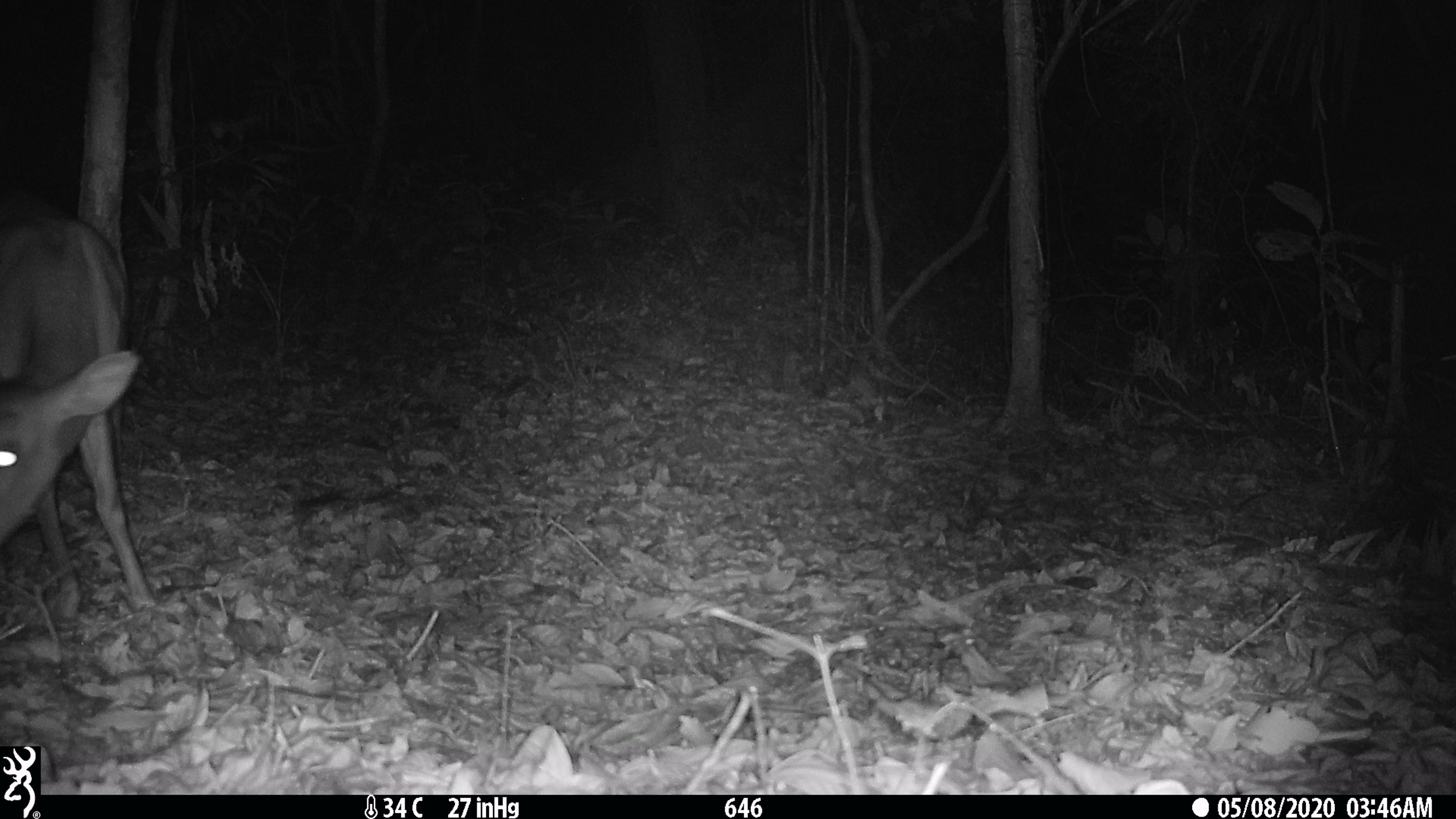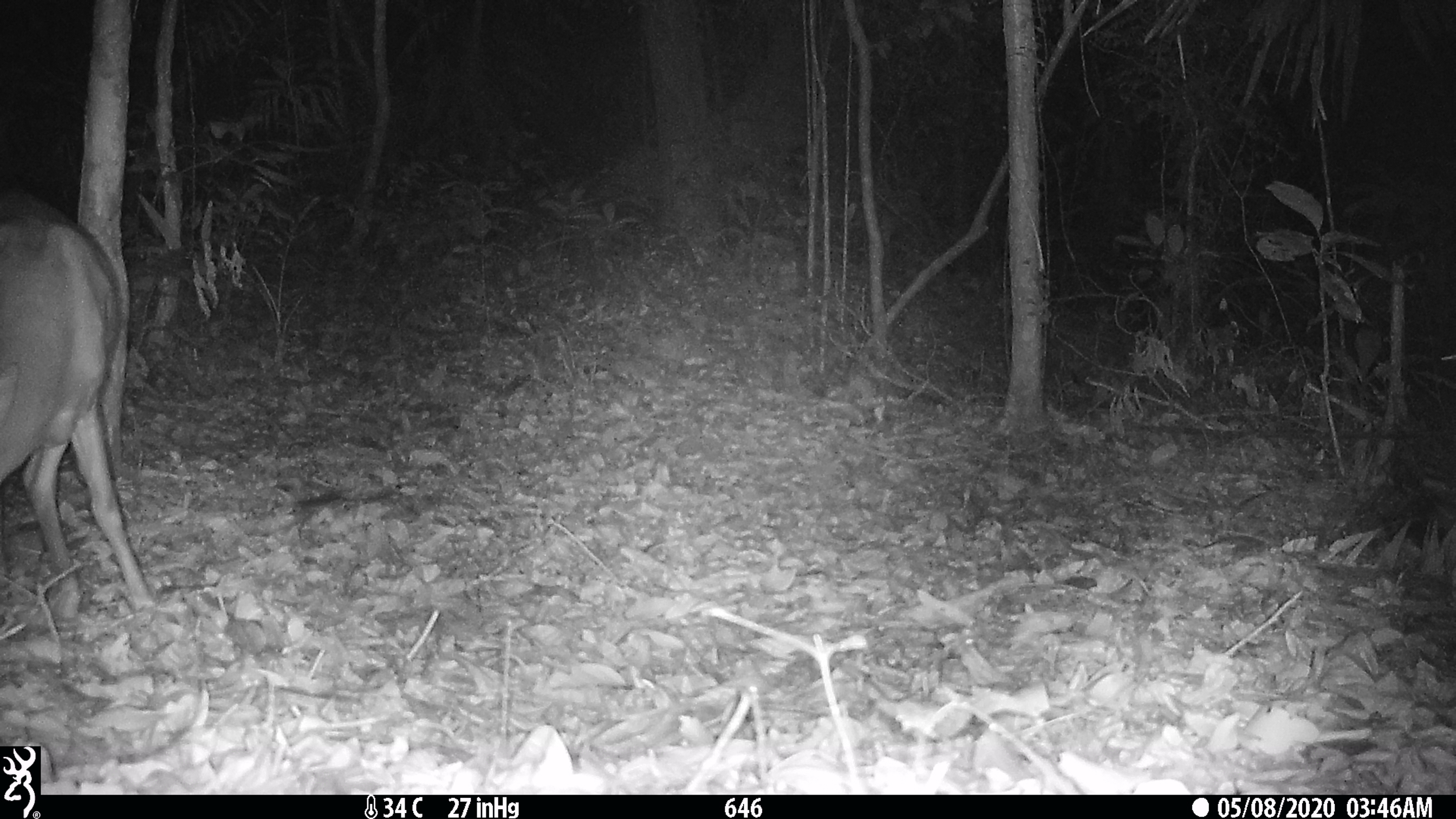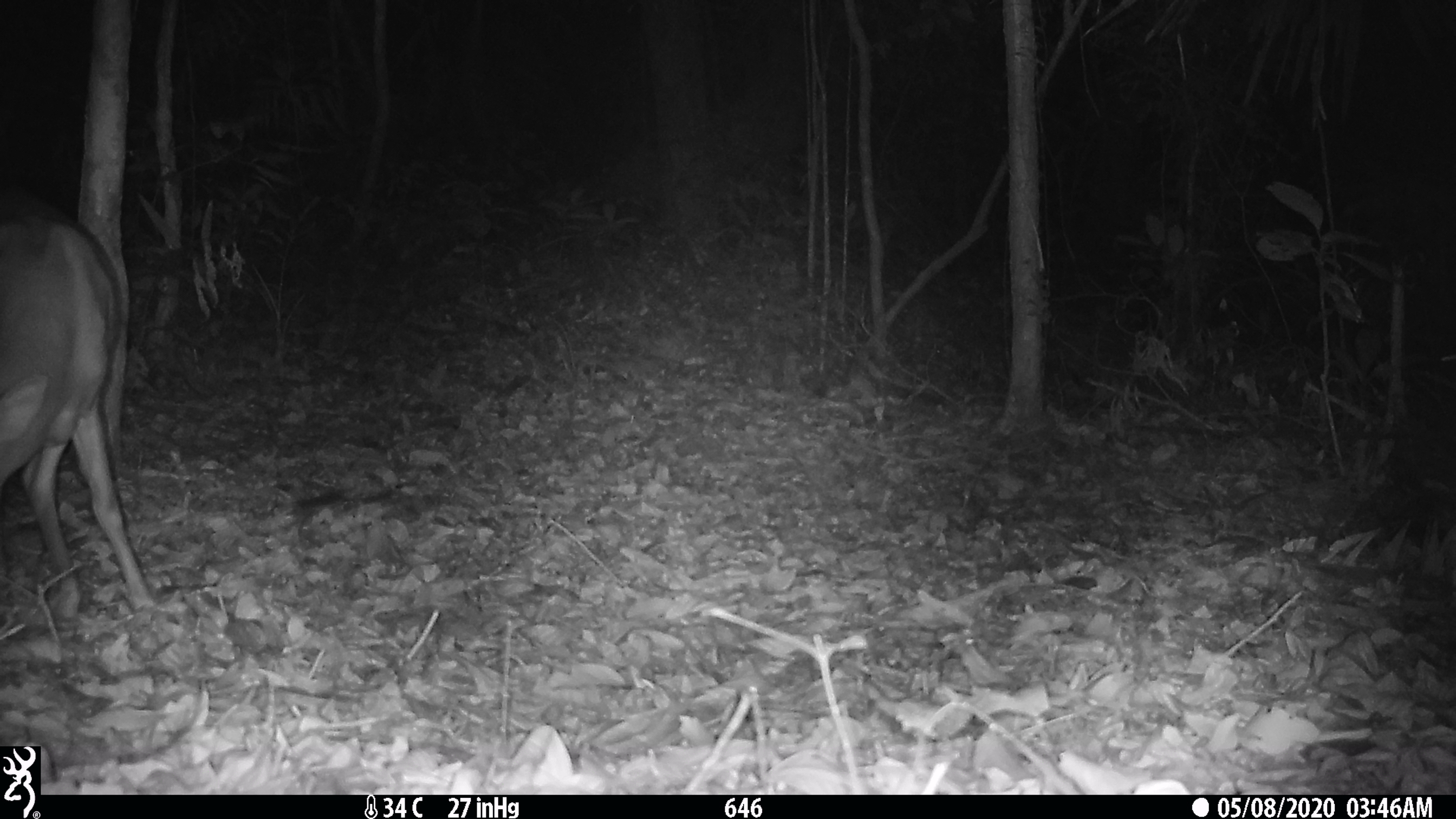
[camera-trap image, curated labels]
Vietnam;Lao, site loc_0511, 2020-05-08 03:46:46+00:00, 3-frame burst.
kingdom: Animalia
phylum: Chordata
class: Mammalia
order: Artiodactyla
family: Cervidae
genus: Muntiacus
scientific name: Muntiacus vuquangensis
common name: large-antlered muntjac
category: large antlered muntjac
Large antlered muntjac (large-antlered muntjac) (Muntiacus vuquangensis). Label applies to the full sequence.